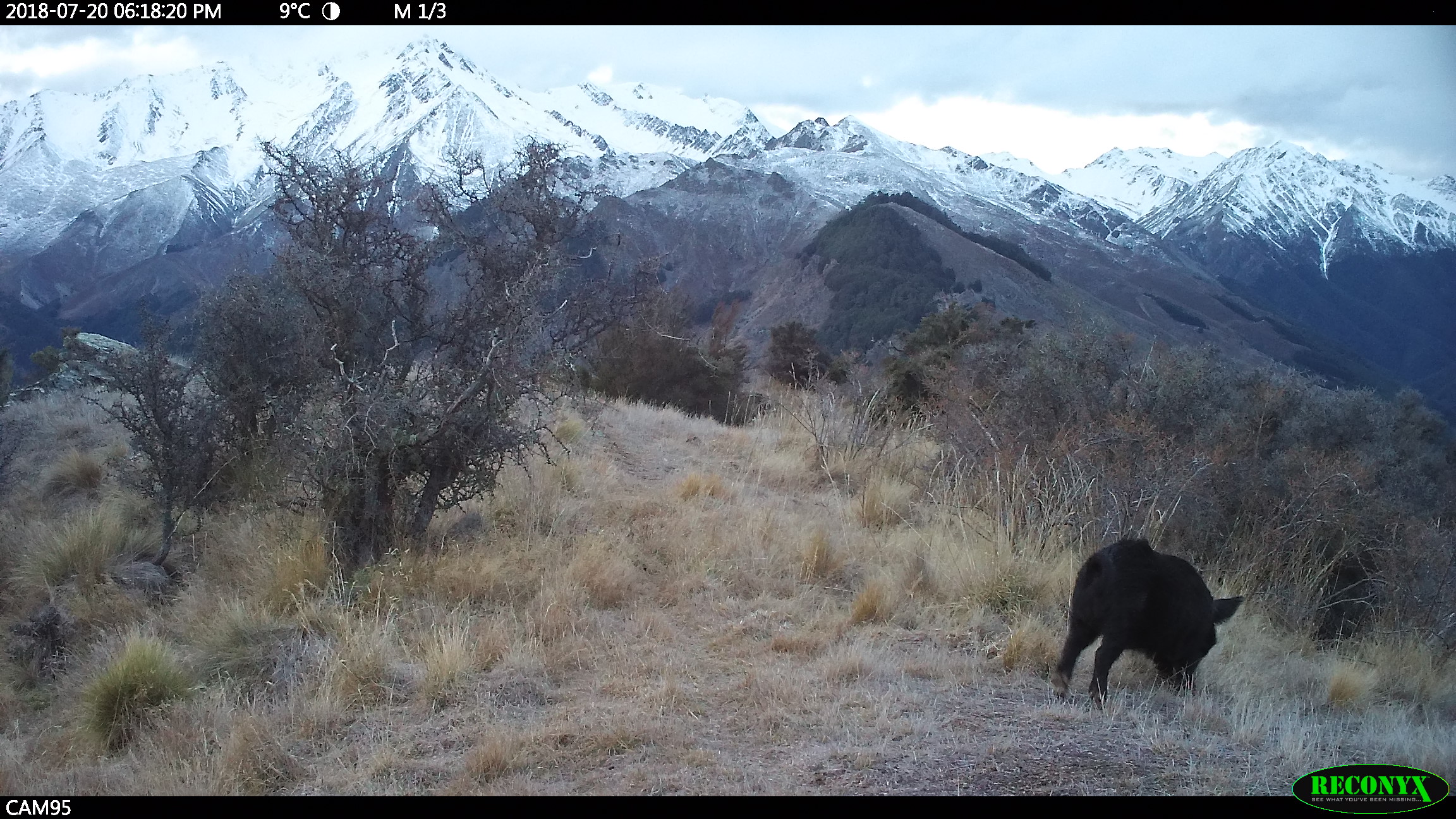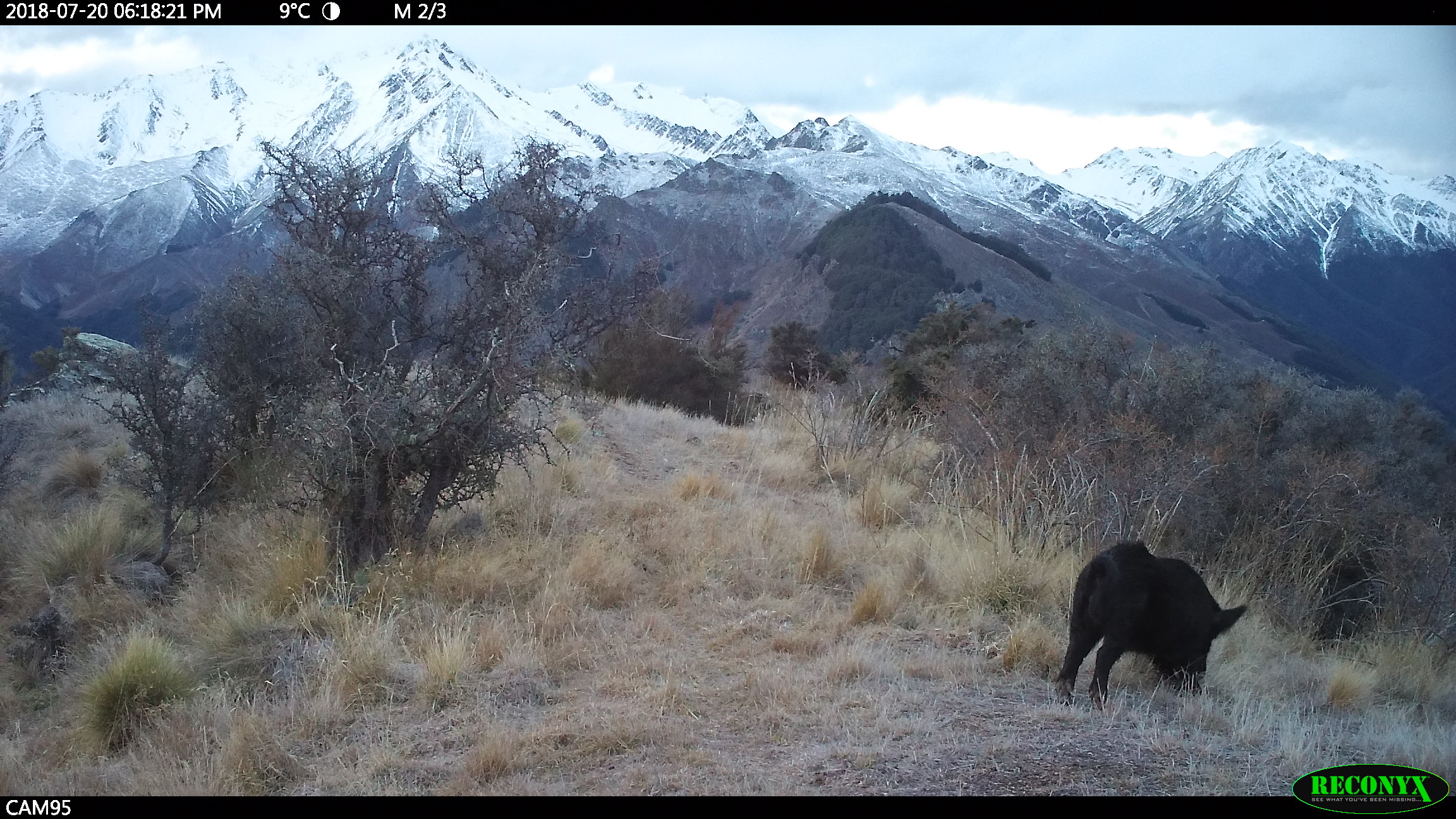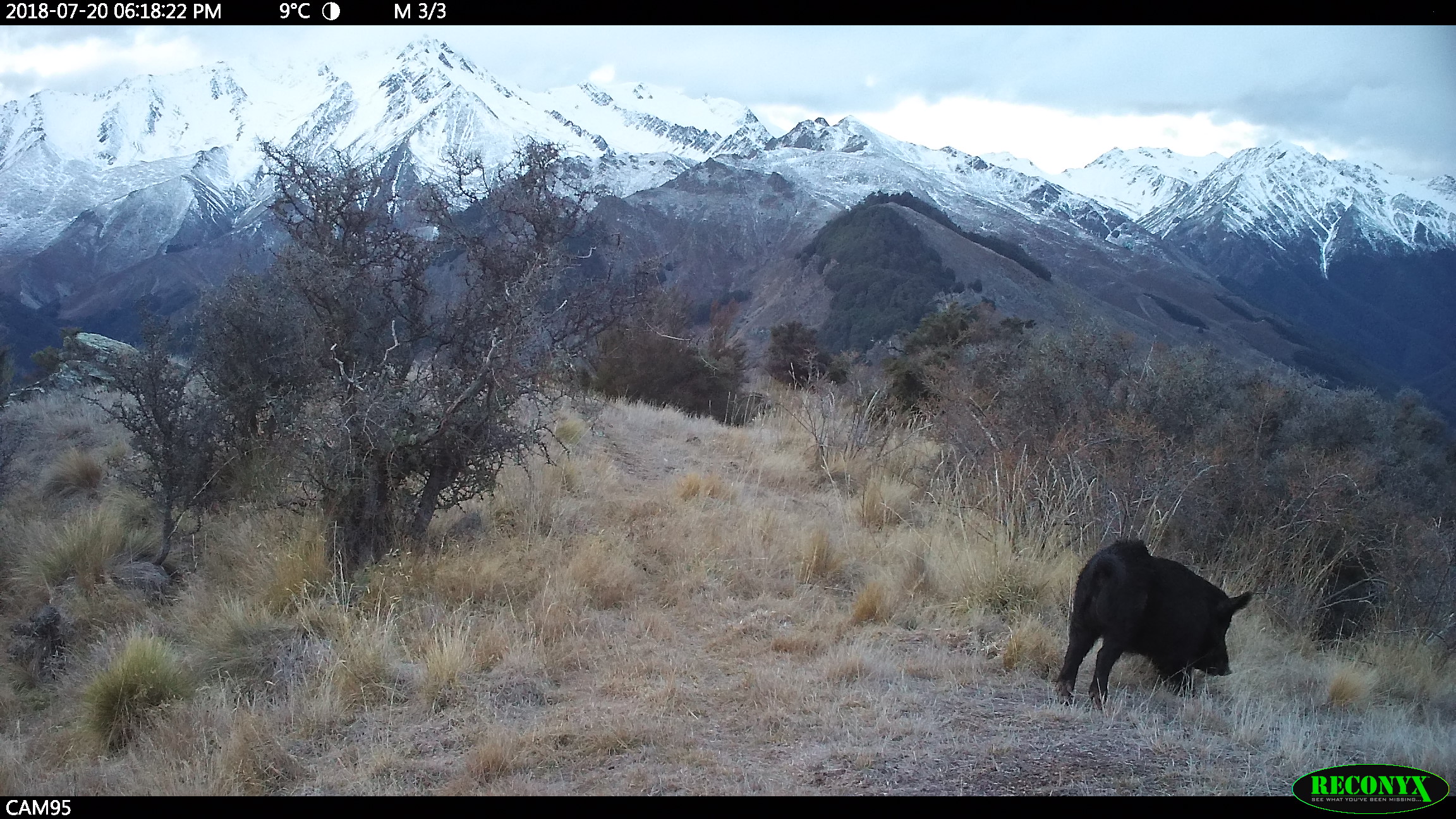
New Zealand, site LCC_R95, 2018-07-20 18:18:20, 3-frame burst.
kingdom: Animalia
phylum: Chordata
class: Mammalia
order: Artiodactyla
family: Suidae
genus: Sus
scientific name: Sus scrofa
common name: pig